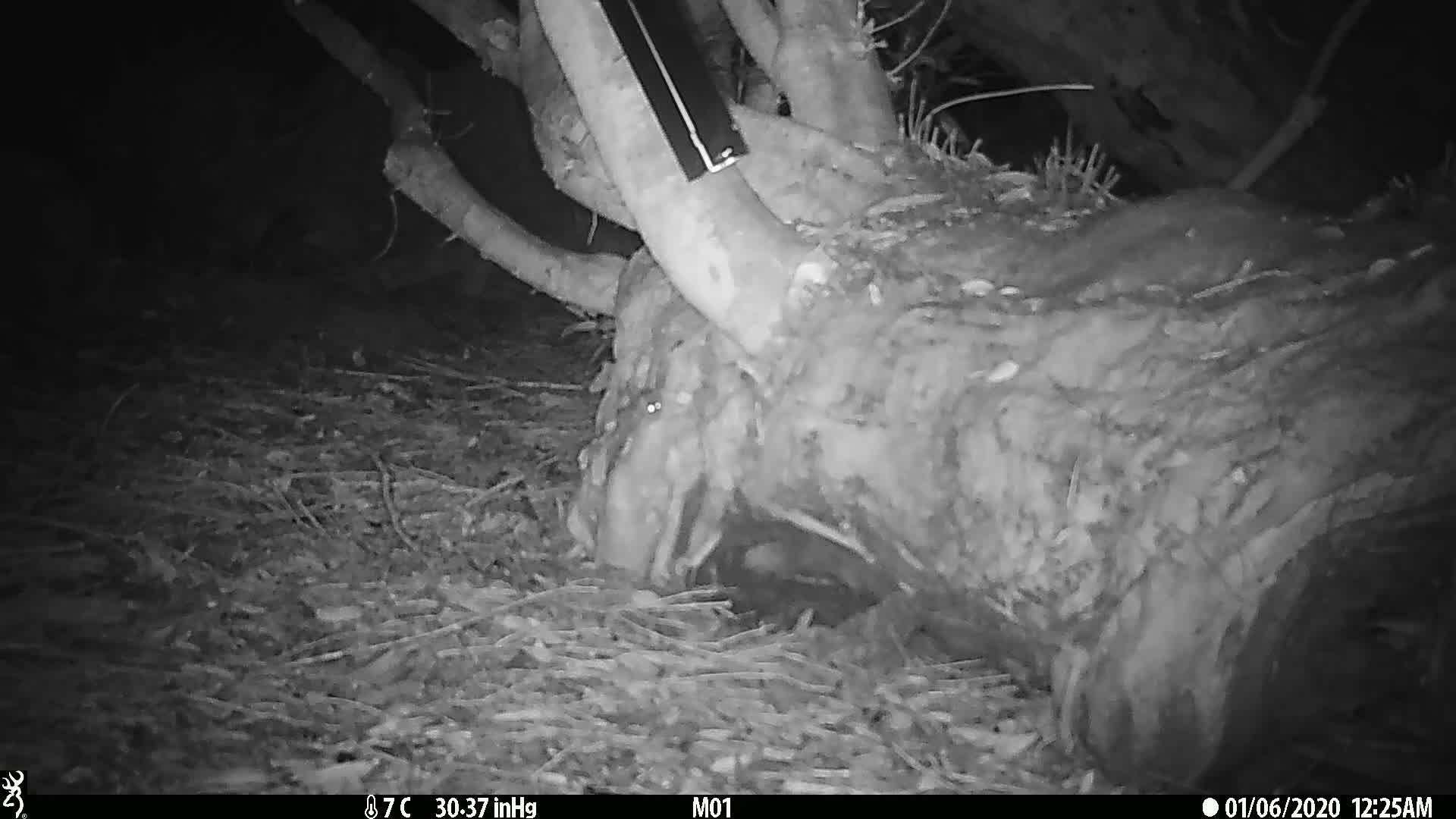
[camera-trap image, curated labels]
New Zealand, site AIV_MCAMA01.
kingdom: Animalia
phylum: Chordata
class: Mammalia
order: Rodentia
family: Muridae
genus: Mus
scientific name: Mus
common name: mouse